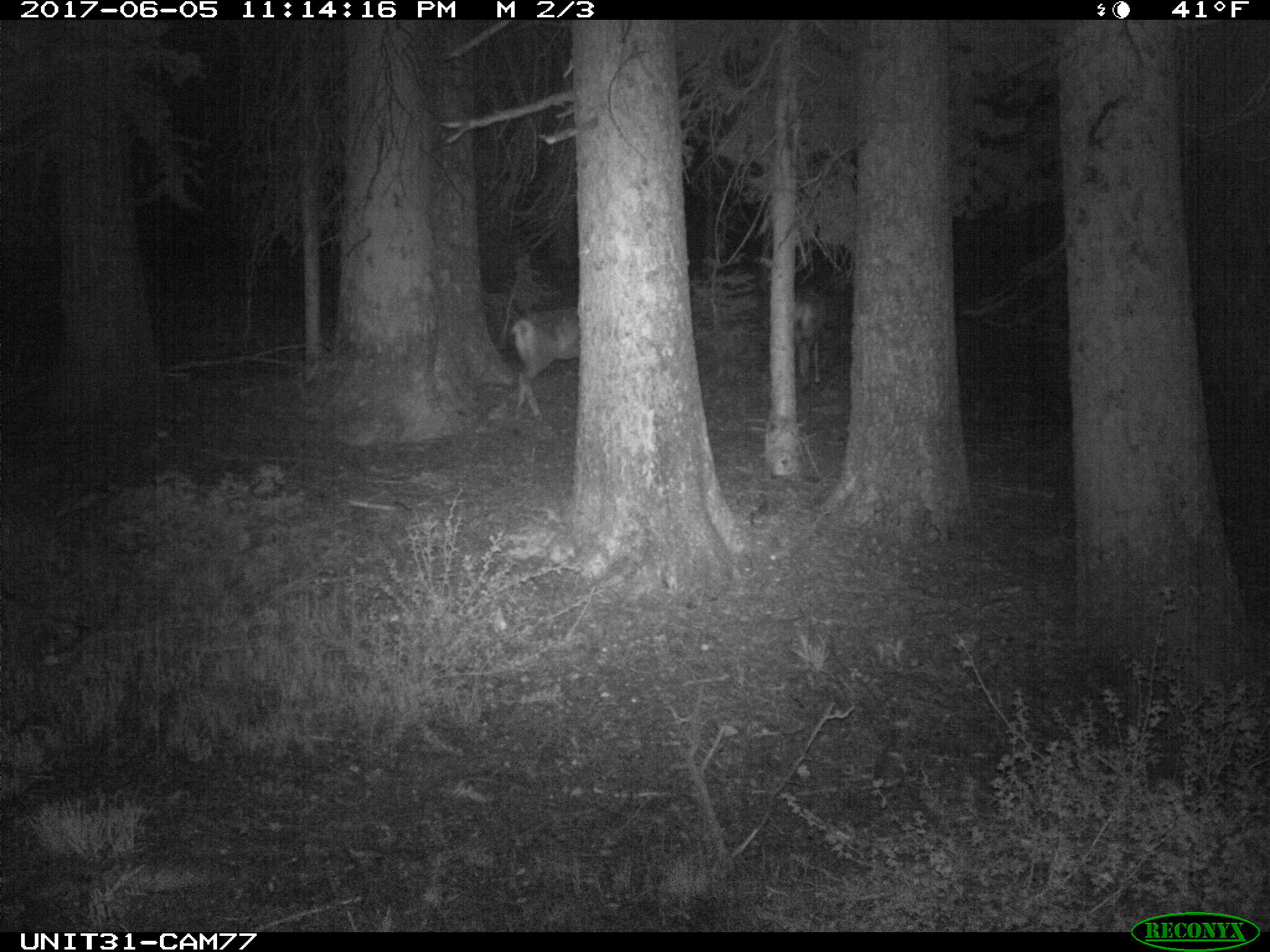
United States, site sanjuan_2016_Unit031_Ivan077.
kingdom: Animalia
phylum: Chordata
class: Mammalia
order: Artiodactyla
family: Cervidae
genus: Odocoileus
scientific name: Odocoileus hemionus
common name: mule deer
Odocoileus hemionus (mule deer).